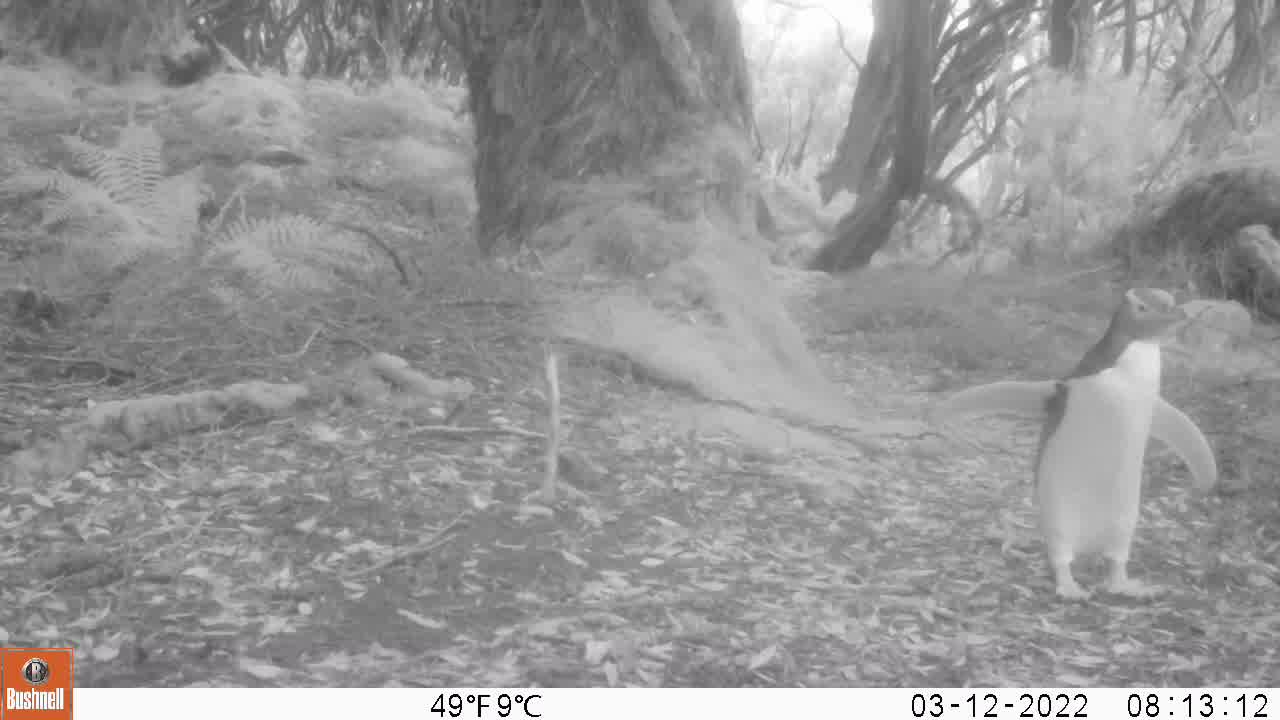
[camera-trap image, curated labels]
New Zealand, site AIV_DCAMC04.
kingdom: Animalia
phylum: Chordata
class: Aves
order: Sphenisciformes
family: Spheniscidae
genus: Megadyptes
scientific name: Megadyptes antipodes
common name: yellow-eyed penguin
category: yellow eyed penguin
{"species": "yellow eyed penguin (yellow-eyed penguin) (Megadyptes antipodes)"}